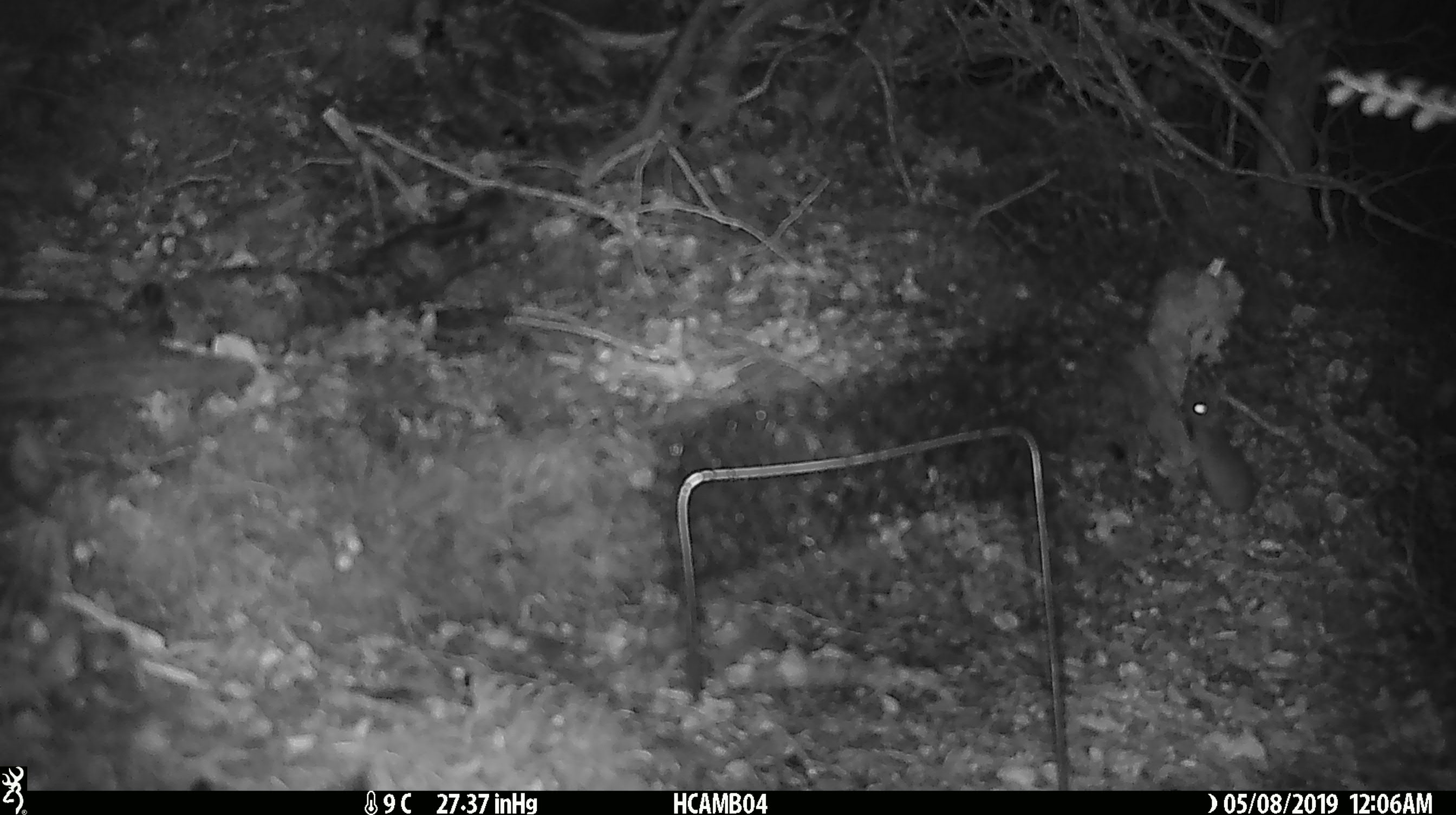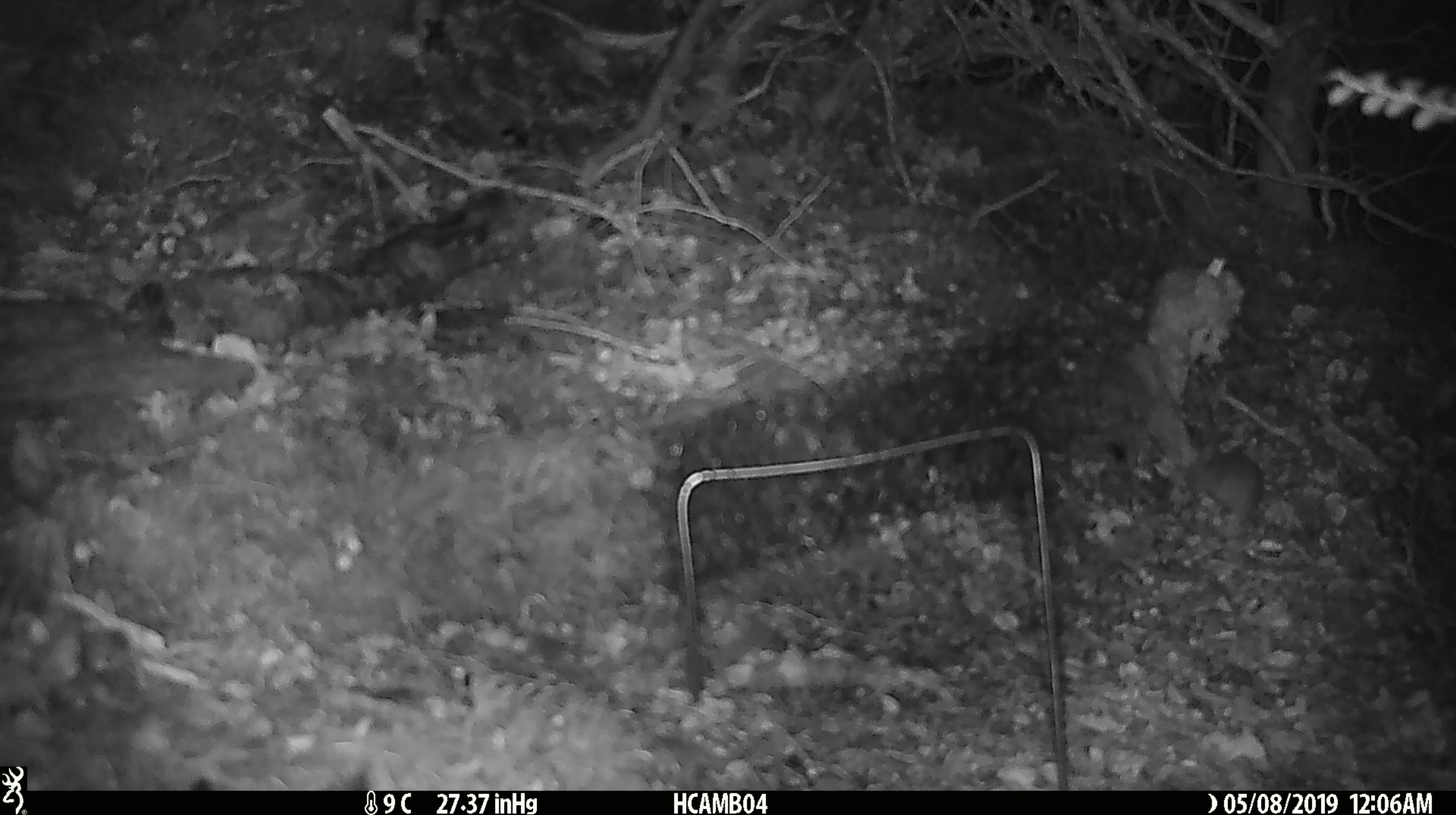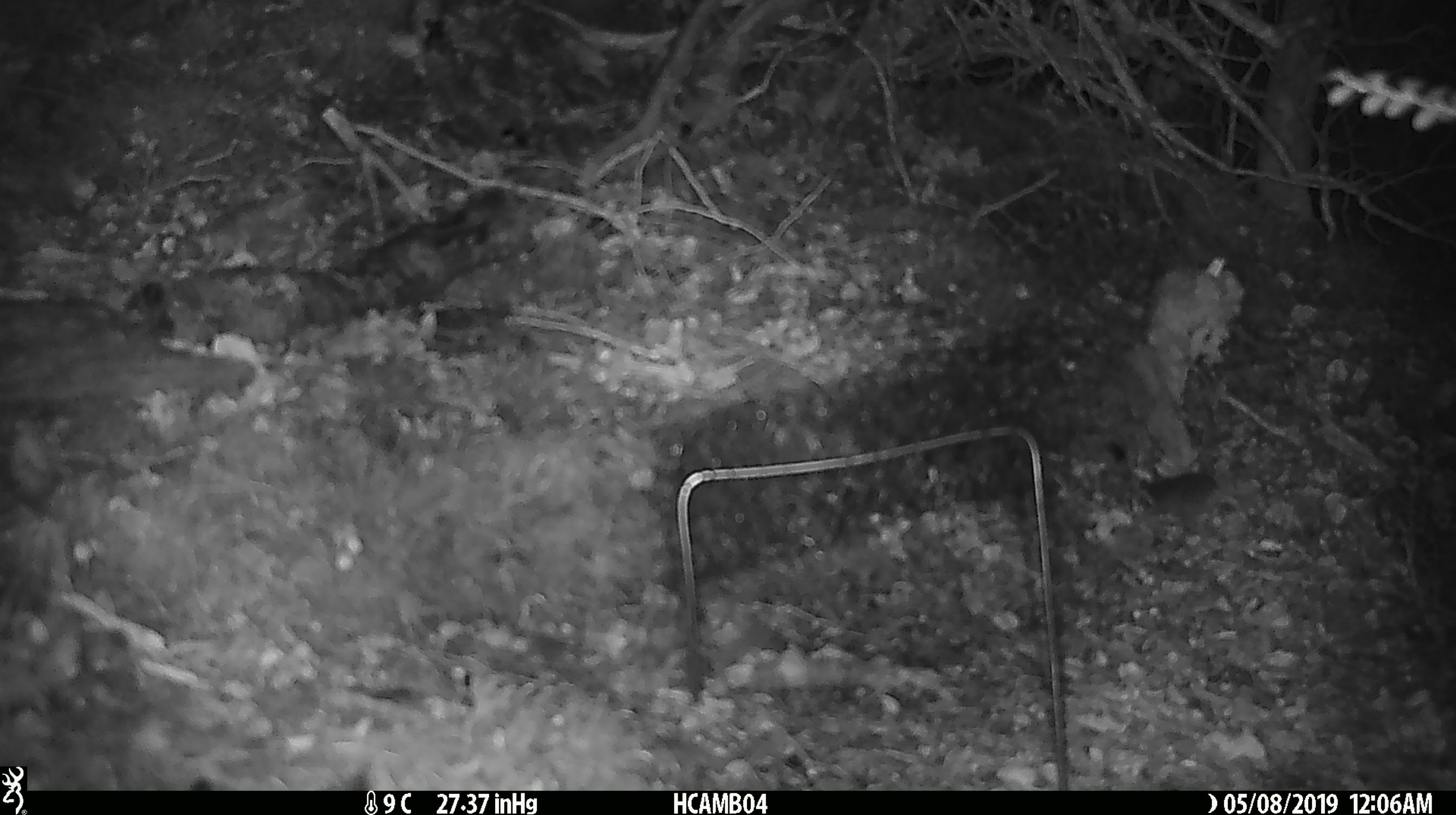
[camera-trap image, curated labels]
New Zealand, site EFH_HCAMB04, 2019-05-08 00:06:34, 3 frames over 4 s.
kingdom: Animalia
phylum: Chordata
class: Mammalia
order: Rodentia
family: Muridae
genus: Mus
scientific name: Mus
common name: mouse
Mouse (Mus).